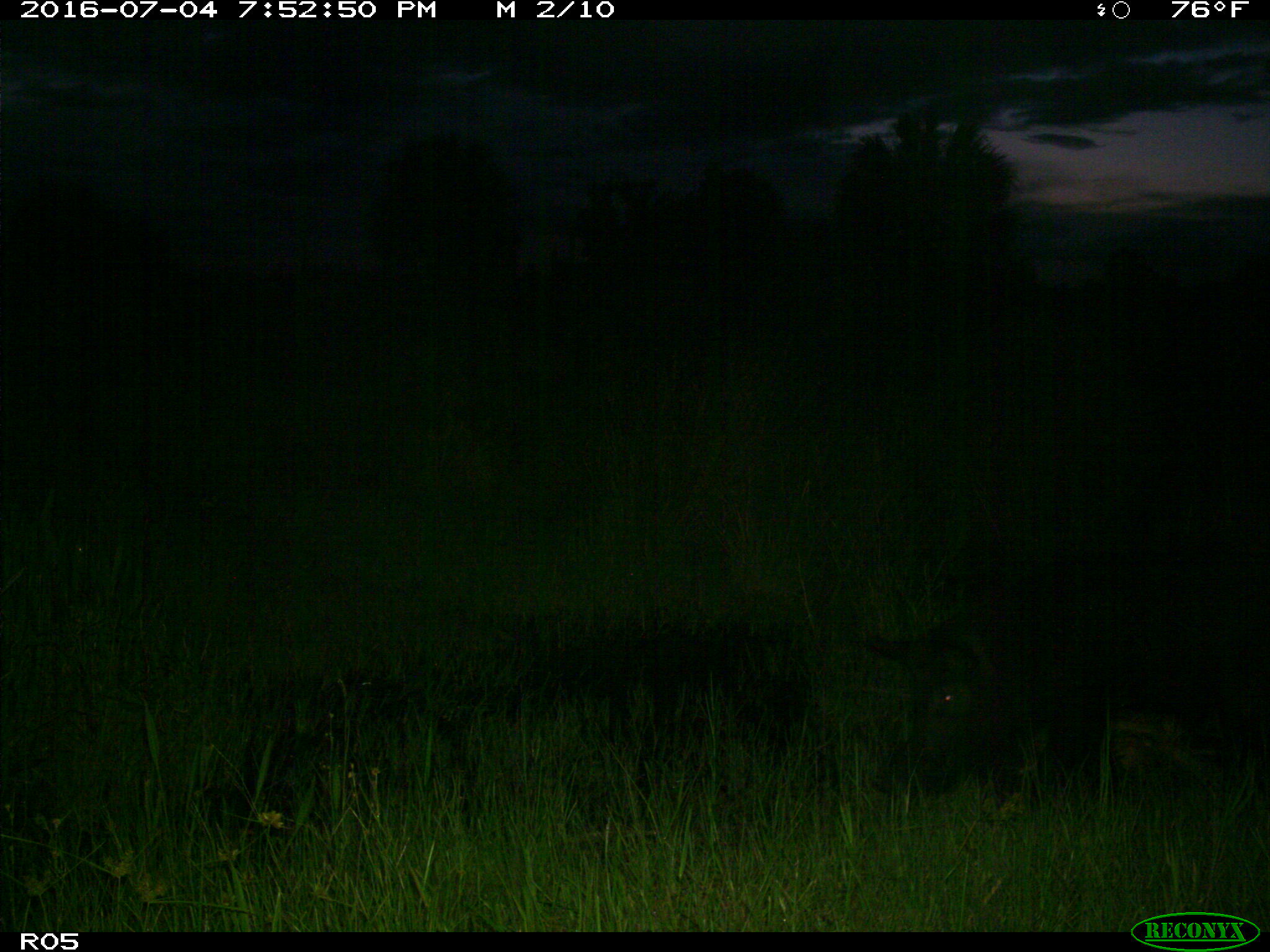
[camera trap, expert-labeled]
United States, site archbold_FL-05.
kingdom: Animalia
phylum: Chordata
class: Mammalia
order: Artiodactyla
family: Suidae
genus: Sus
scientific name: Sus scrofa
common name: wild boar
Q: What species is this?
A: Sus scrofa (wild boar).